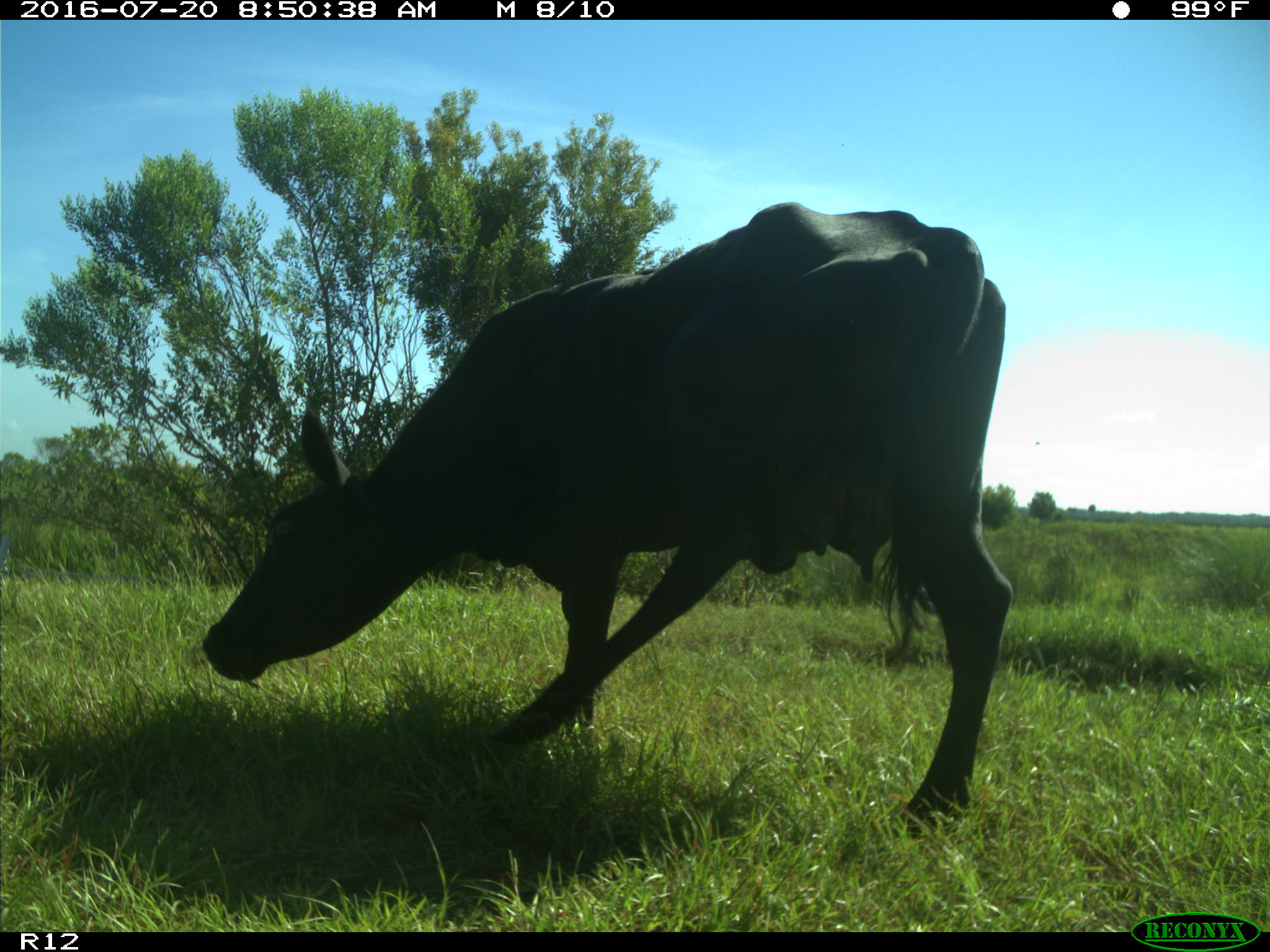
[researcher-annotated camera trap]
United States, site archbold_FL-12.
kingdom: Animalia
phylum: Chordata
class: Mammalia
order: Artiodactyla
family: Bovidae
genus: Bos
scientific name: Bos taurus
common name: domestic cow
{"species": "Bos taurus (domestic cow)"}